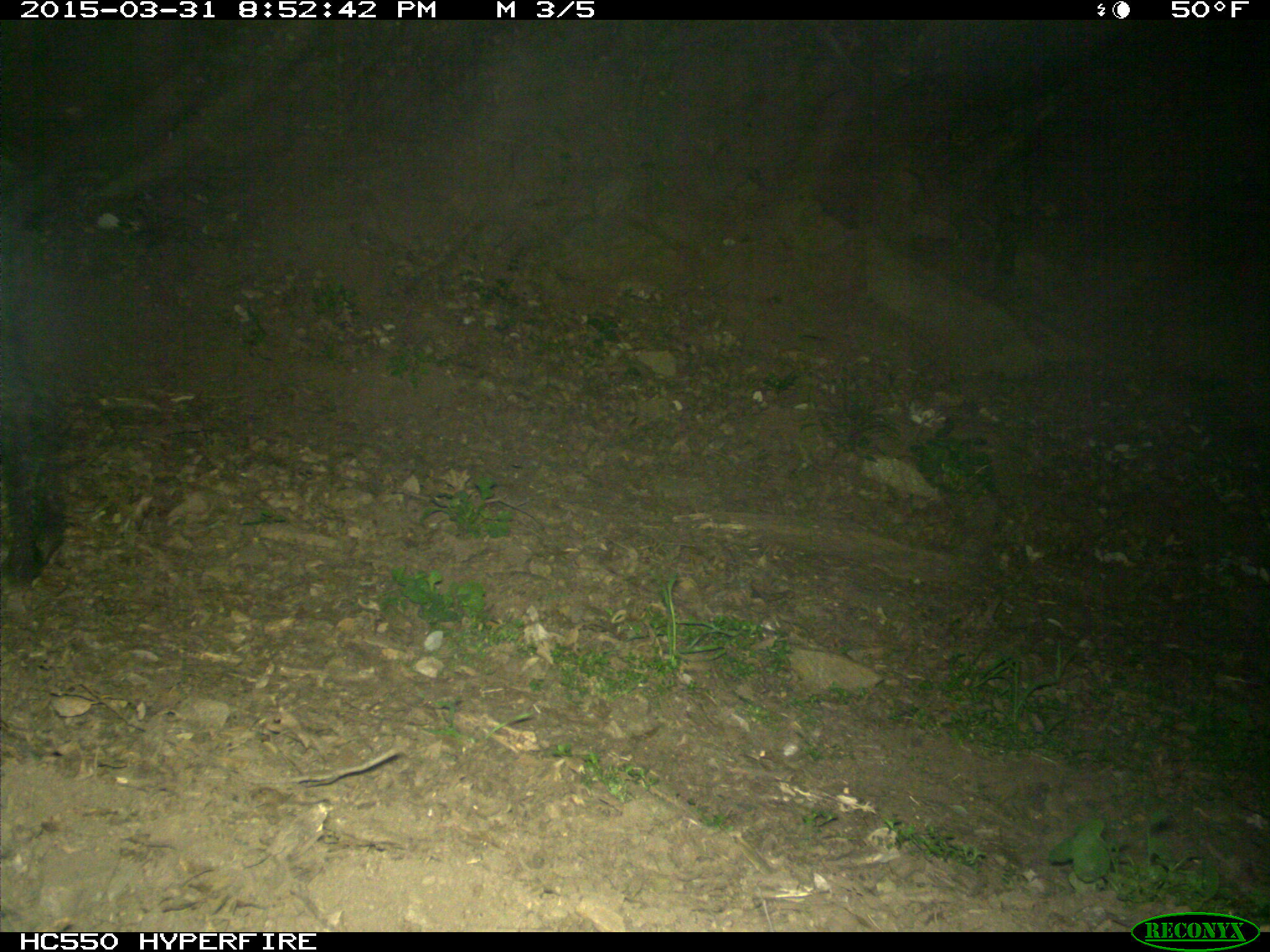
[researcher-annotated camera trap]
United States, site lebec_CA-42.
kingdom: Animalia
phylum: Chordata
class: Mammalia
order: Artiodactyla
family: Suidae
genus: Sus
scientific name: Sus scrofa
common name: wild boar